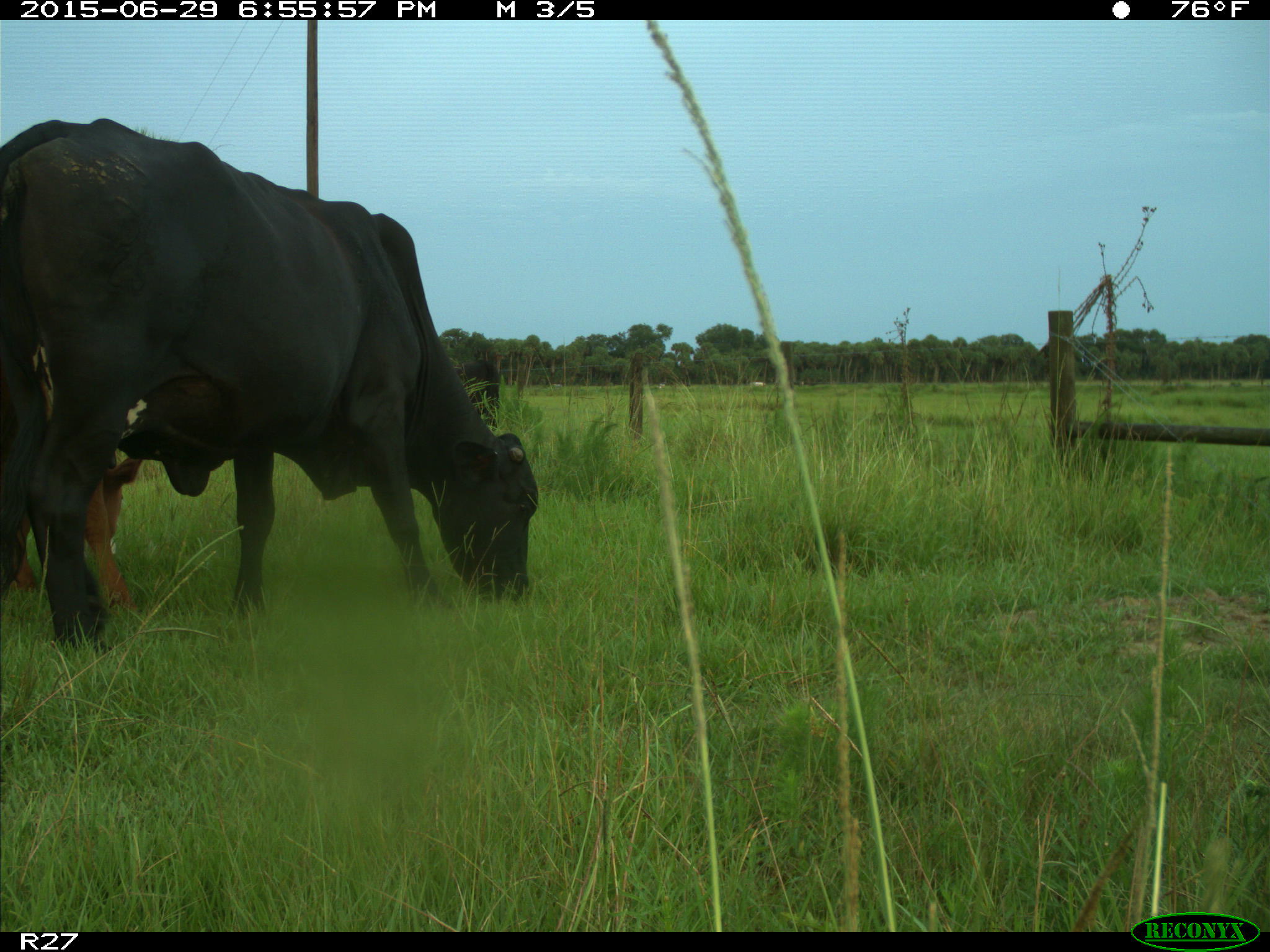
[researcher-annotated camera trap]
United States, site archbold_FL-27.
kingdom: Animalia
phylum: Chordata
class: Mammalia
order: Artiodactyla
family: Bovidae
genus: Bos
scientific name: Bos taurus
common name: domestic cow